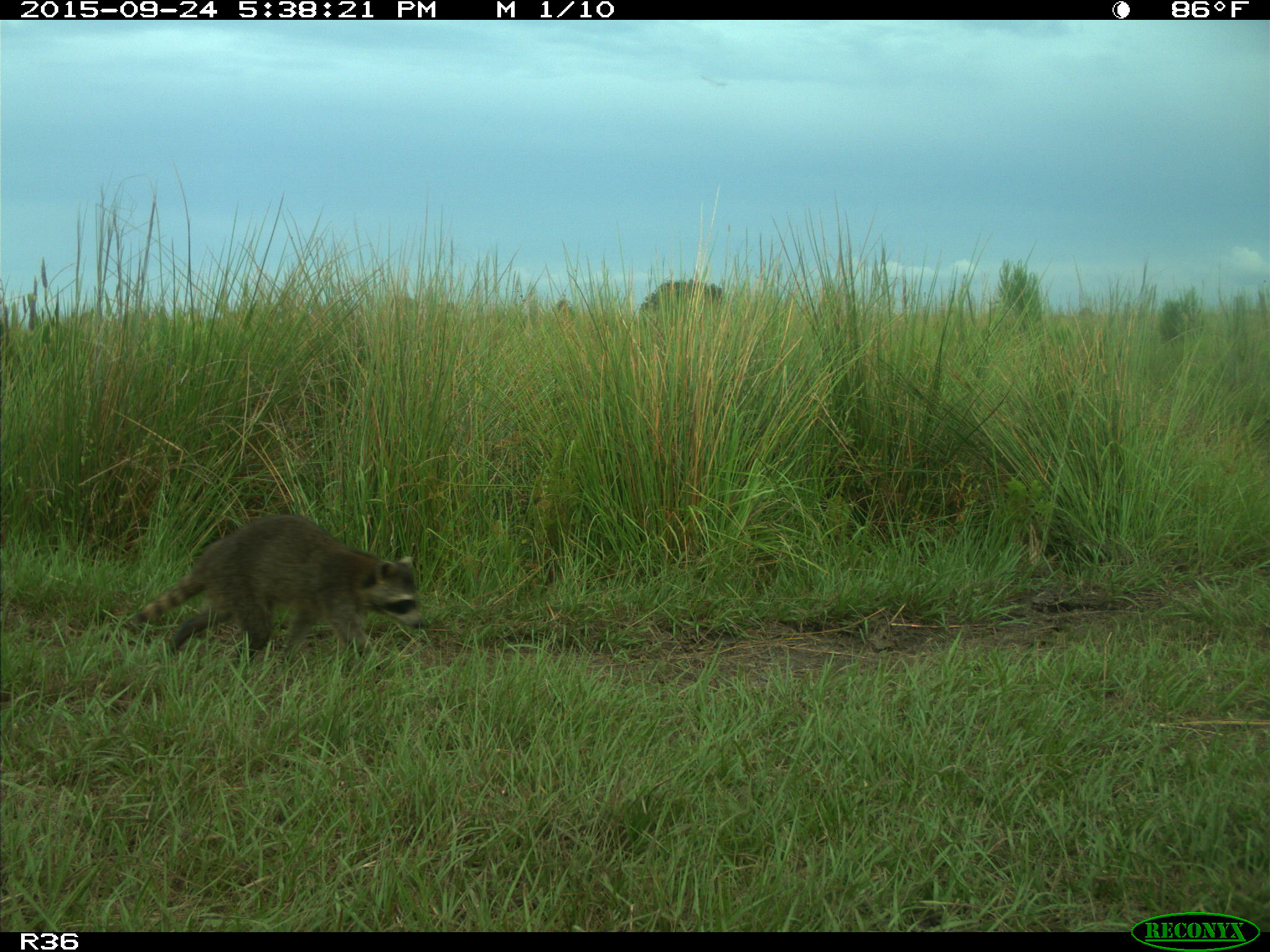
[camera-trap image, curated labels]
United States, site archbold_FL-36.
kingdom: Animalia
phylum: Chordata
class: Mammalia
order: Carnivora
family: Procyonidae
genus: Procyon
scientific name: Procyon lotor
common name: common raccoon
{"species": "Procyon lotor (common raccoon)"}